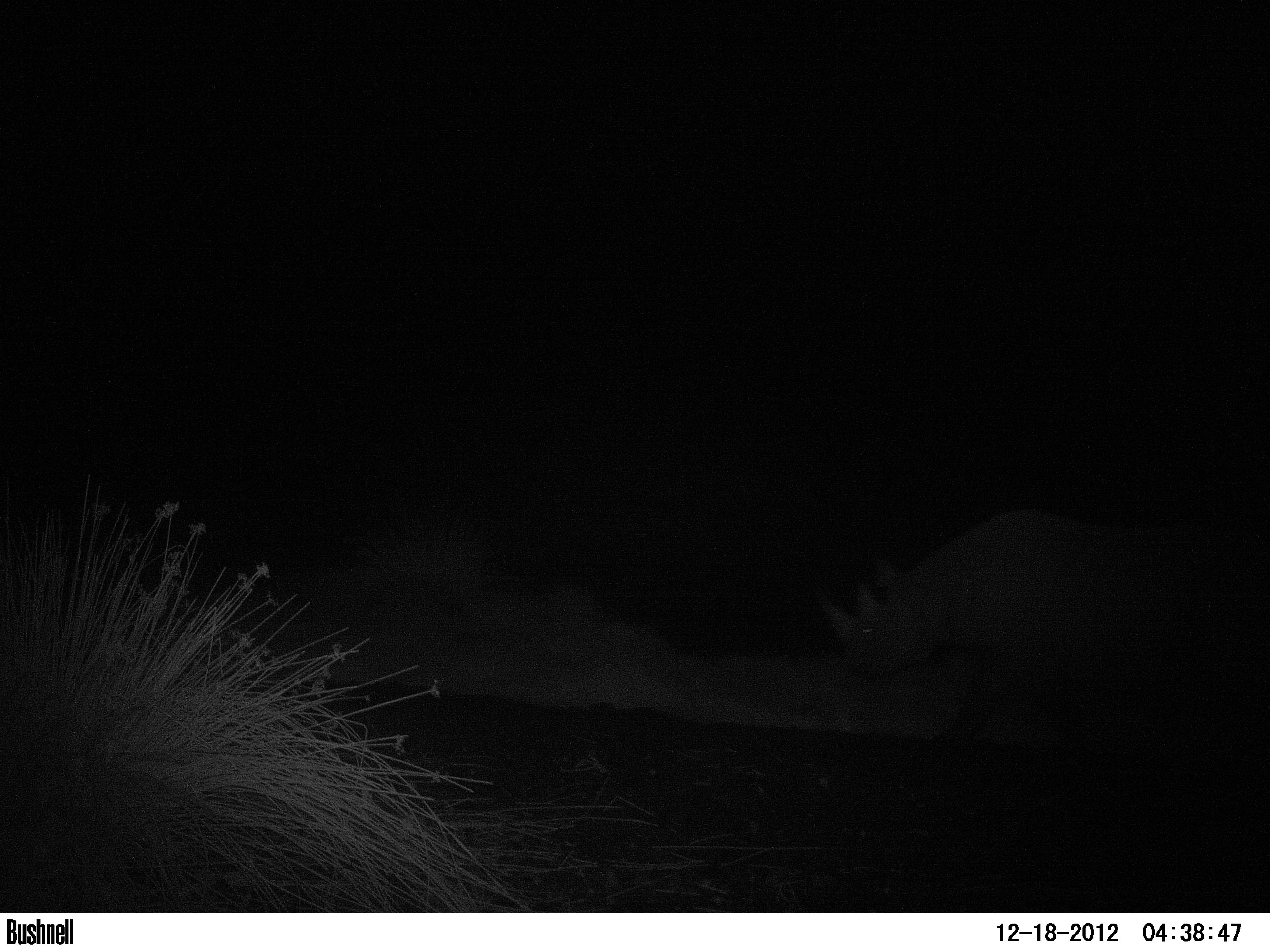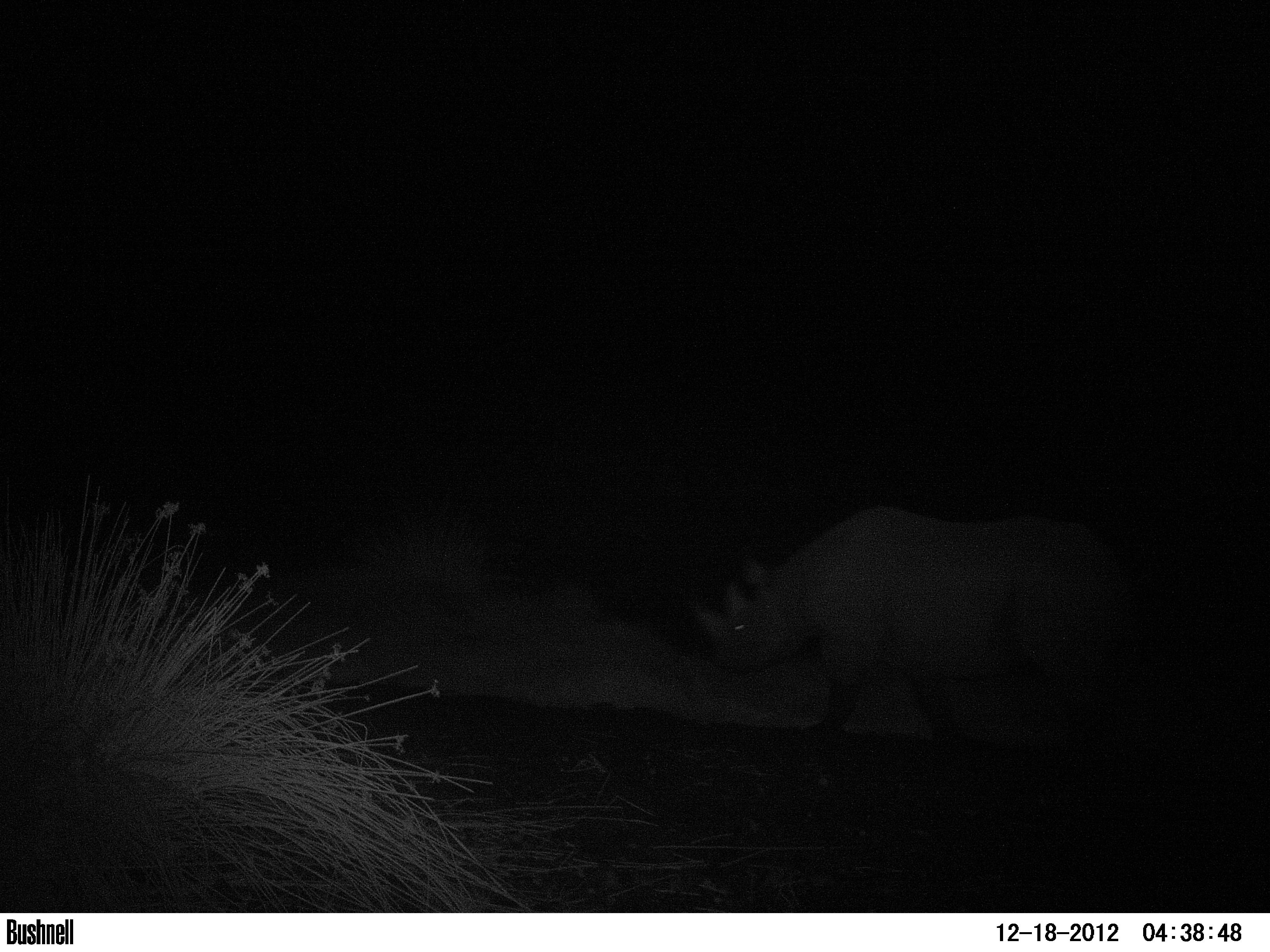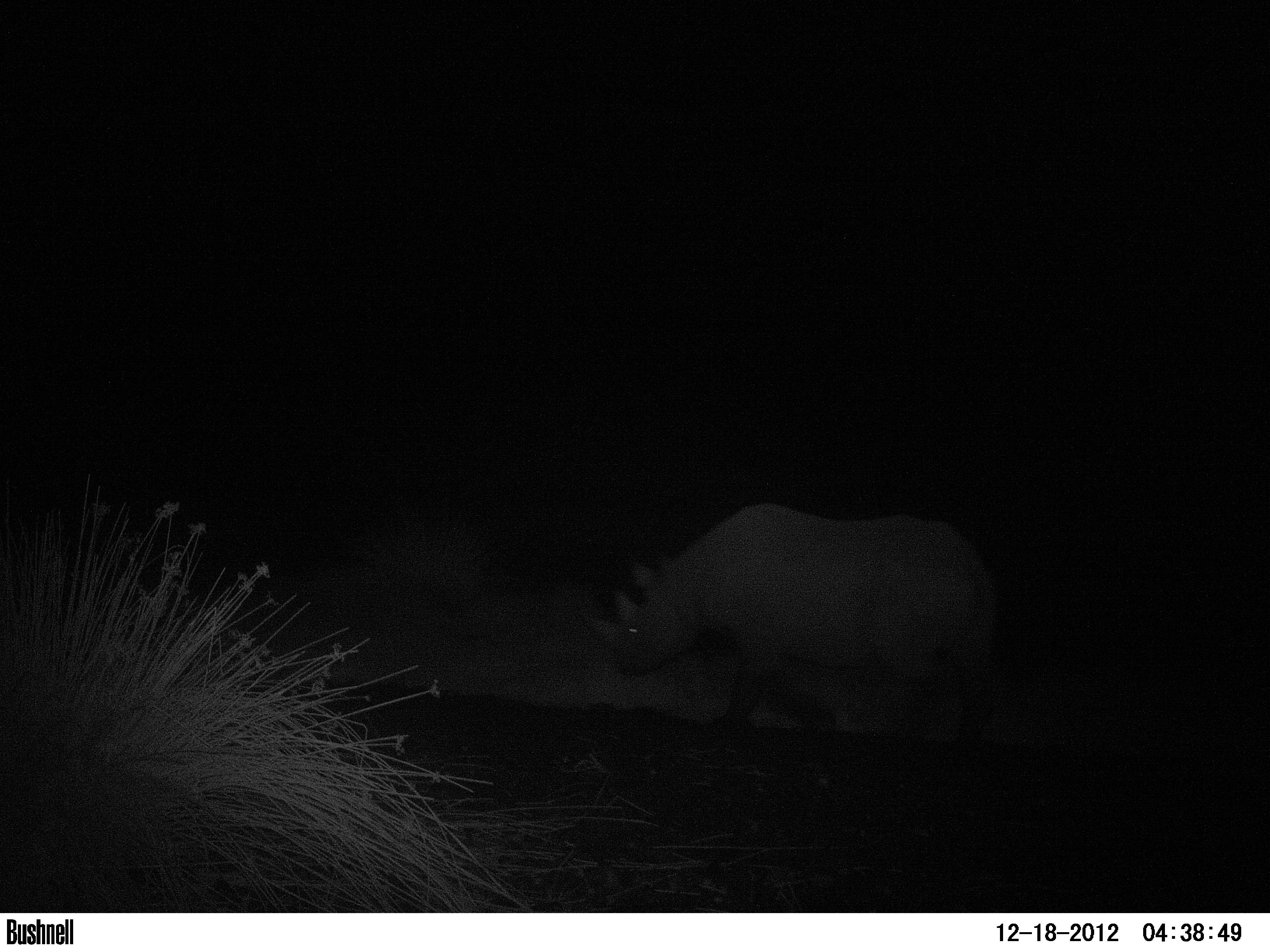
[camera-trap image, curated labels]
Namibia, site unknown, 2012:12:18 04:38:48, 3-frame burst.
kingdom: Animalia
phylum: Chordata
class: Mammalia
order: Perissodactyla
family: Rhinocerotidae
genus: Diceros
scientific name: Diceros bicornis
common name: black rhinoceros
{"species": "Diceros bicornis (black rhinoceros)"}